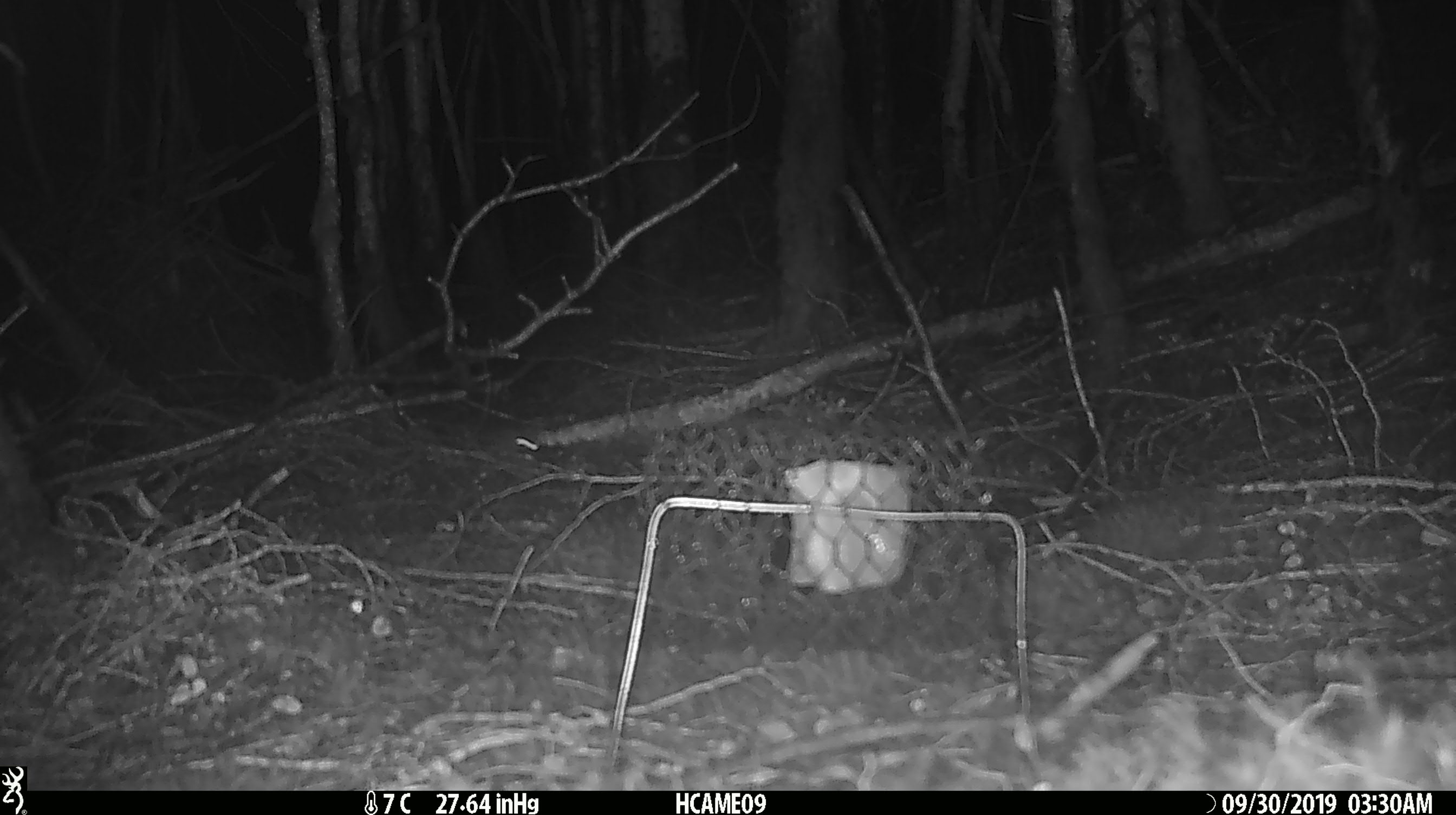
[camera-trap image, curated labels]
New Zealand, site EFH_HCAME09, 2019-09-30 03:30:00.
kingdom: Animalia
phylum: Chordata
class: Mammalia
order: Rodentia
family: Muridae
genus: Mus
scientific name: Mus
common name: mouse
Mouse (Mus).